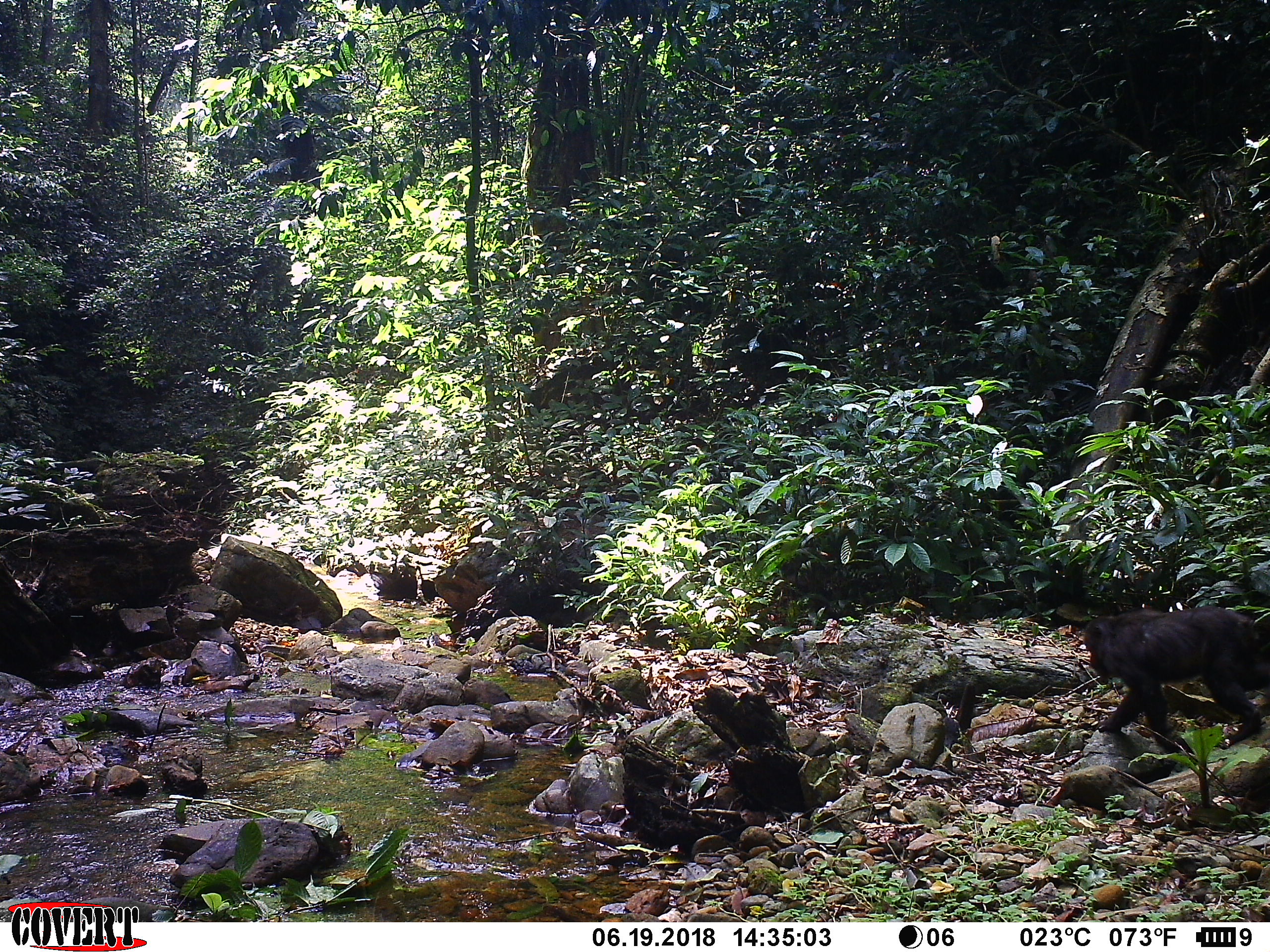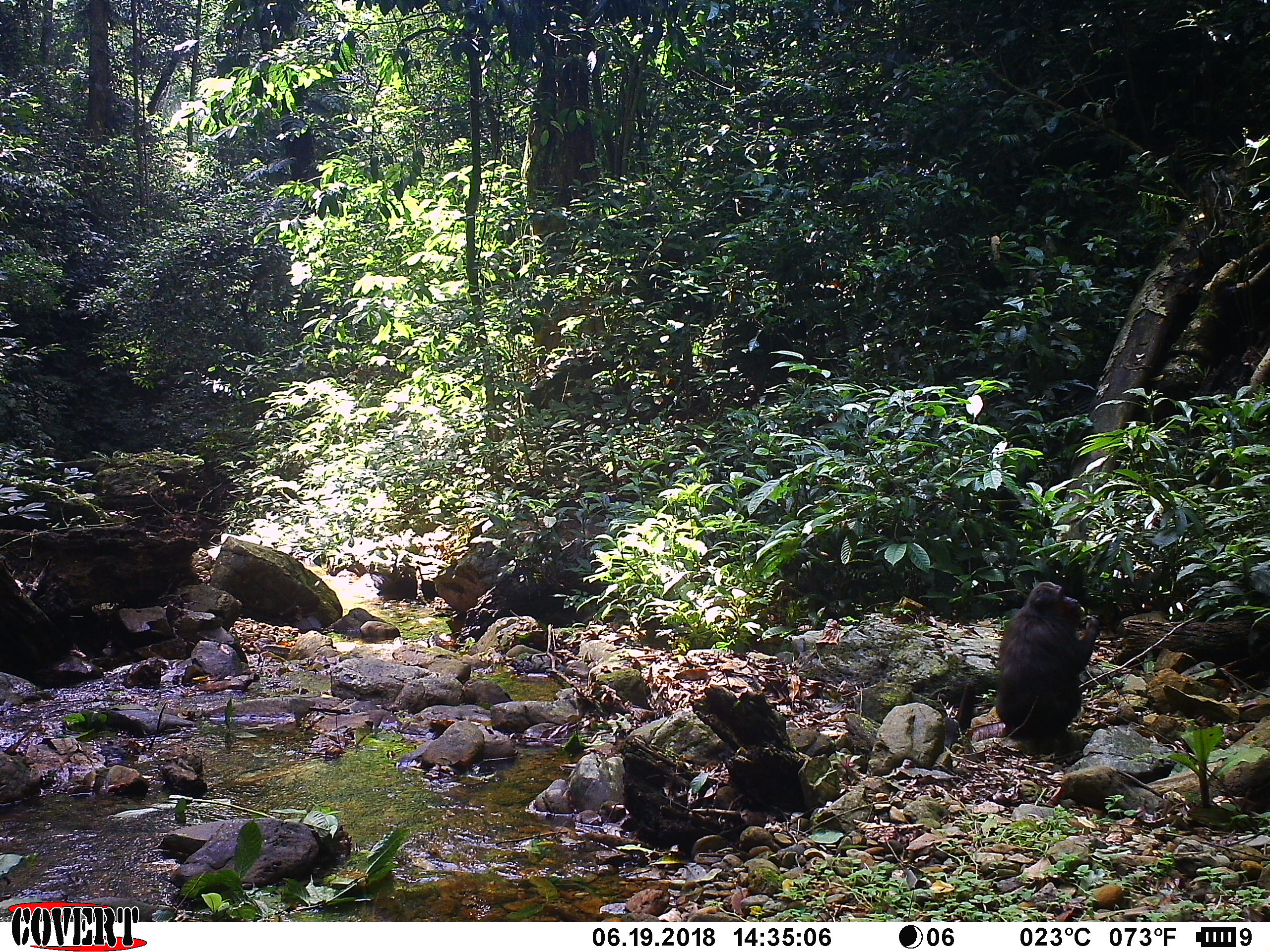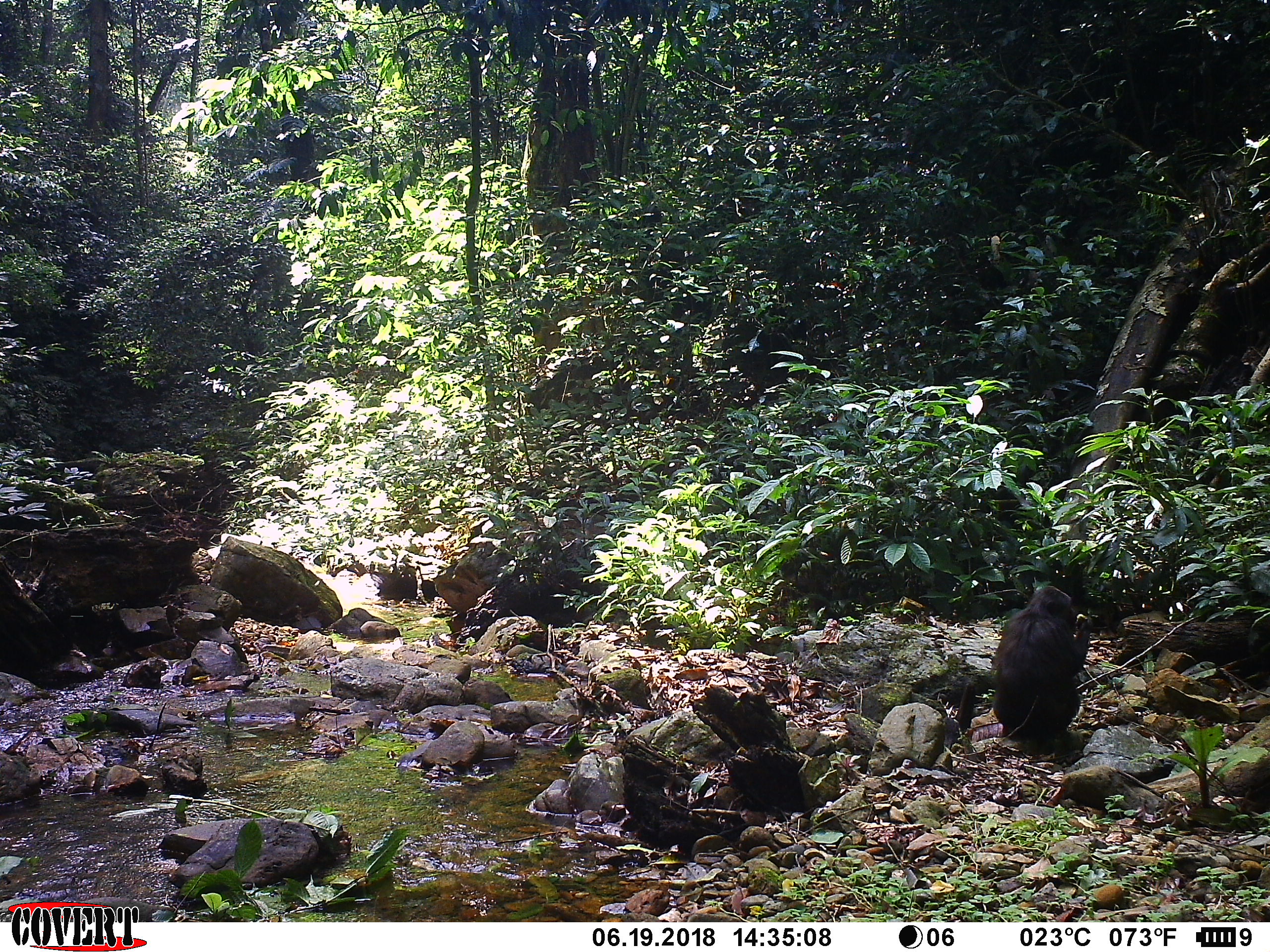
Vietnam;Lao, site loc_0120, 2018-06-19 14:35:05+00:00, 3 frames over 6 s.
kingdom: Animalia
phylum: Chordata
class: Mammalia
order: Primates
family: Cercopithecidae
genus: Macaca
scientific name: Macaca arctoides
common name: stump-tailed macaque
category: stump tailed macaque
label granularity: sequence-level